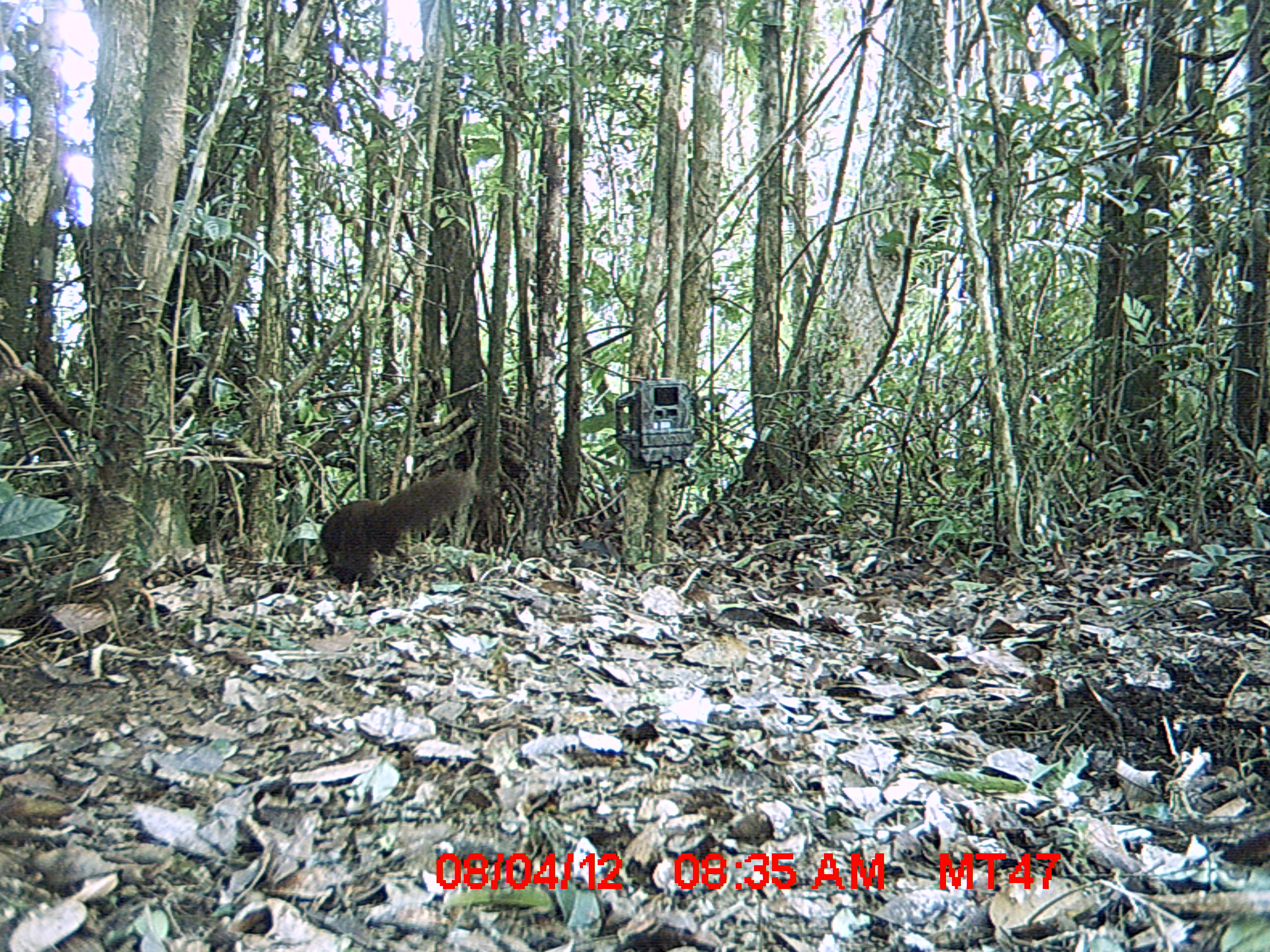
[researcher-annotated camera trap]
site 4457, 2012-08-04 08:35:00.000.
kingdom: Animalia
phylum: Chordata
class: Mammalia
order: Carnivora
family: Eupleridae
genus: Salanoia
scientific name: Salanoia concolor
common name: brown-tailed vontsira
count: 1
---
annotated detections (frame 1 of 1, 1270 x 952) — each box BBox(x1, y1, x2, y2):
salanoia concolor: BBox(318, 468, 477, 588)